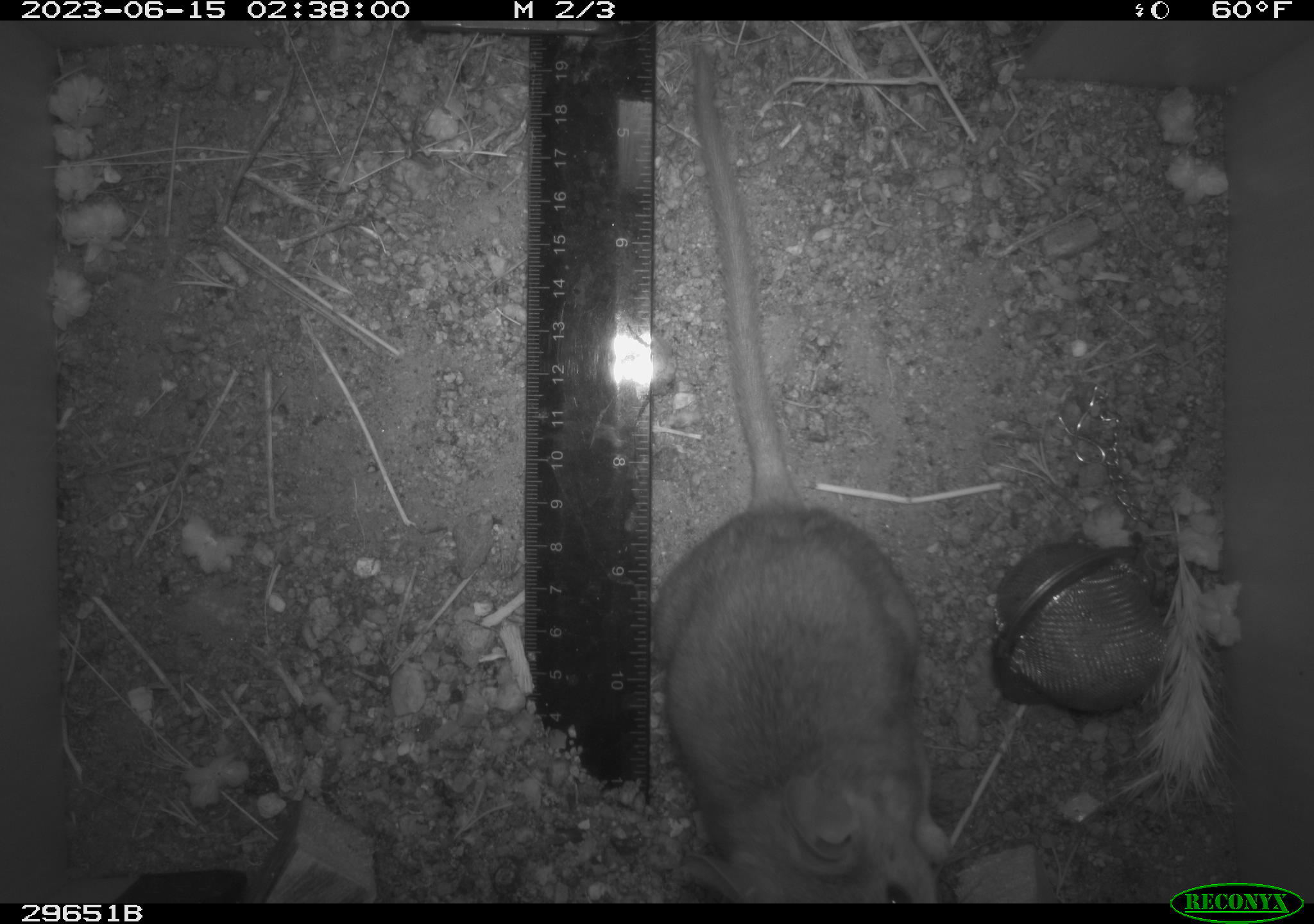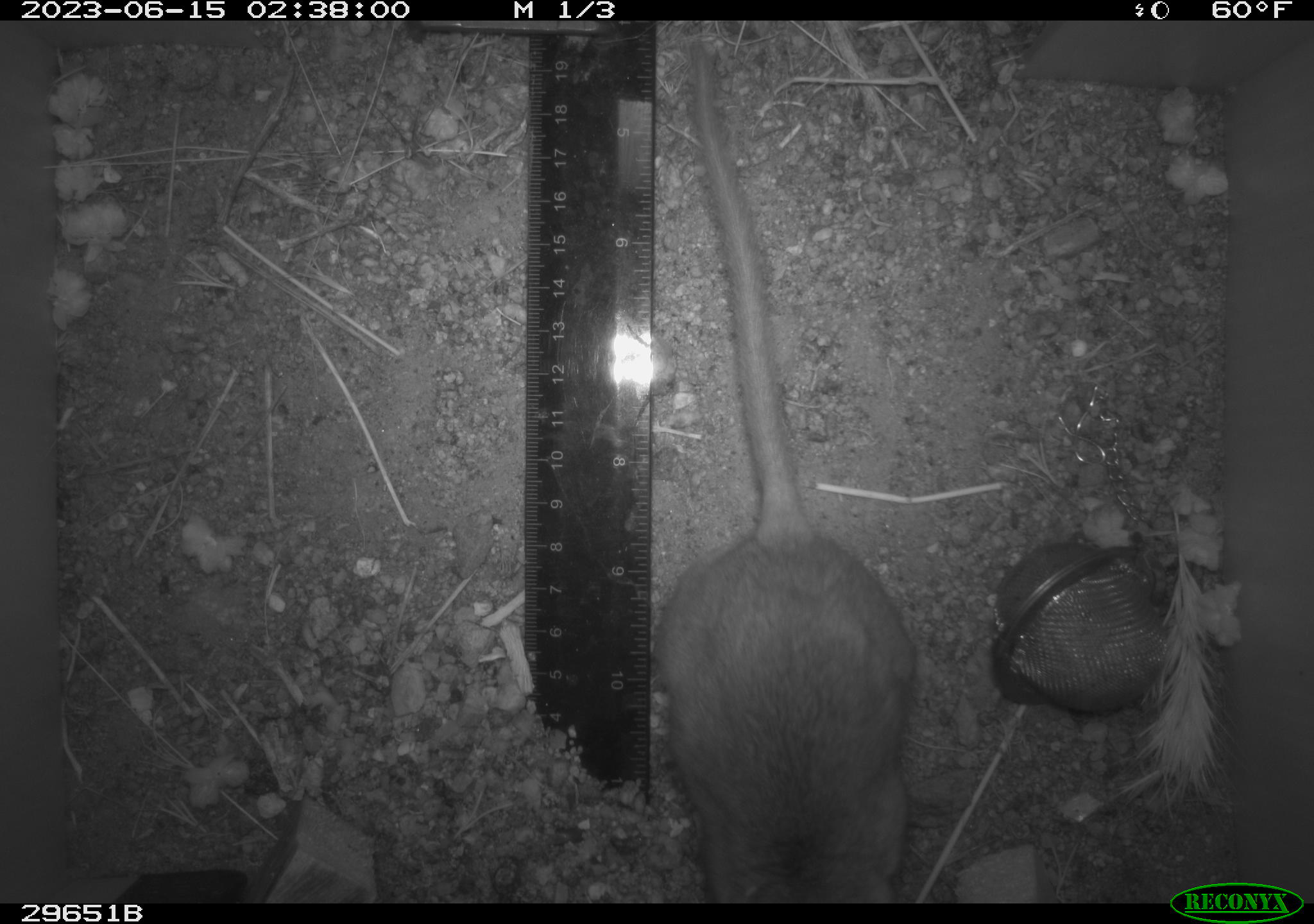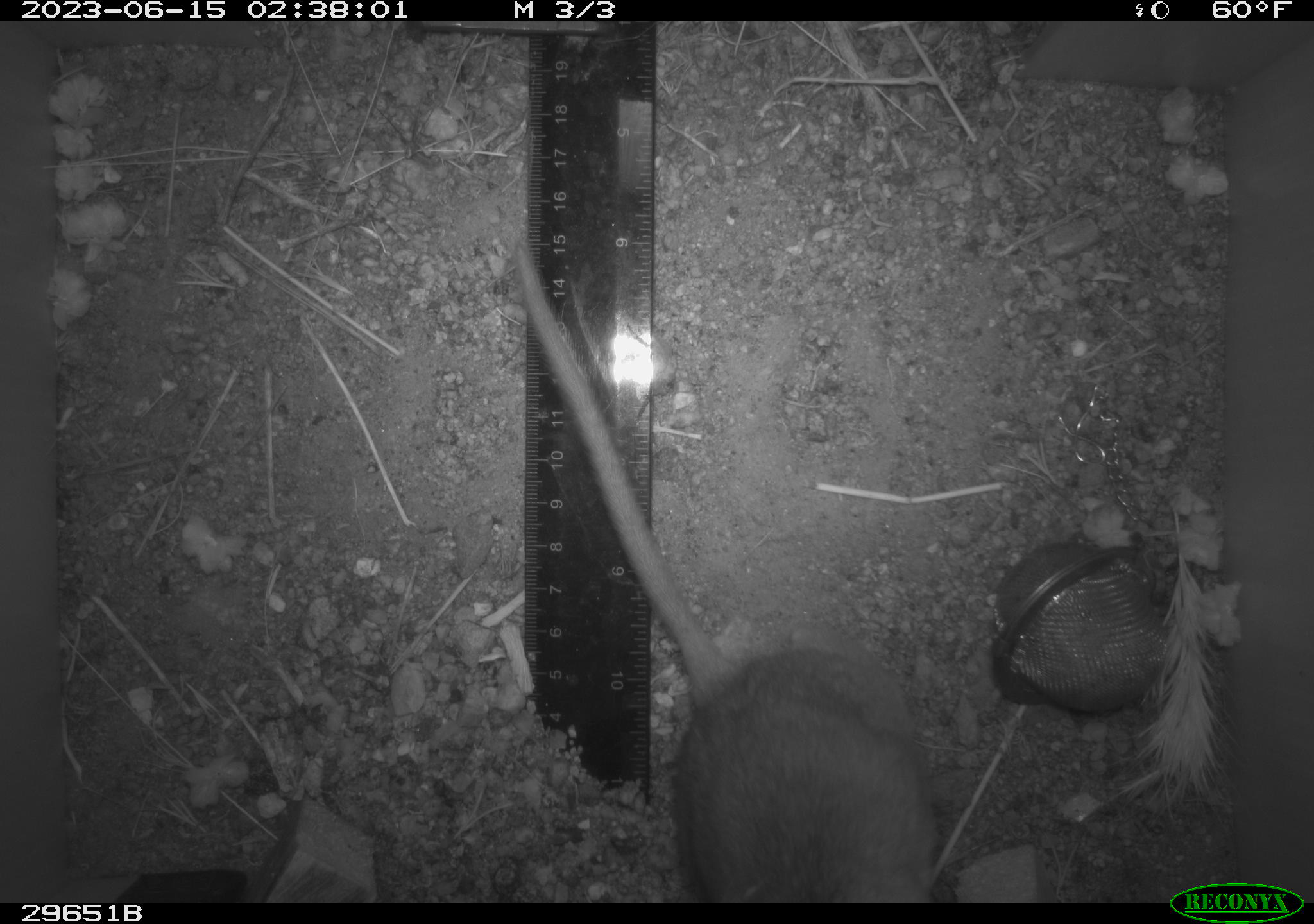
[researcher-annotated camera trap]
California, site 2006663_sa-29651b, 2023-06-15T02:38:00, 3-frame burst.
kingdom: Animalia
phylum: Chordata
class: Mammalia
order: Rodentia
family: Cricetidae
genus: Neotoma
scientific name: Neotoma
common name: pack rat or woodrat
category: neotoma species